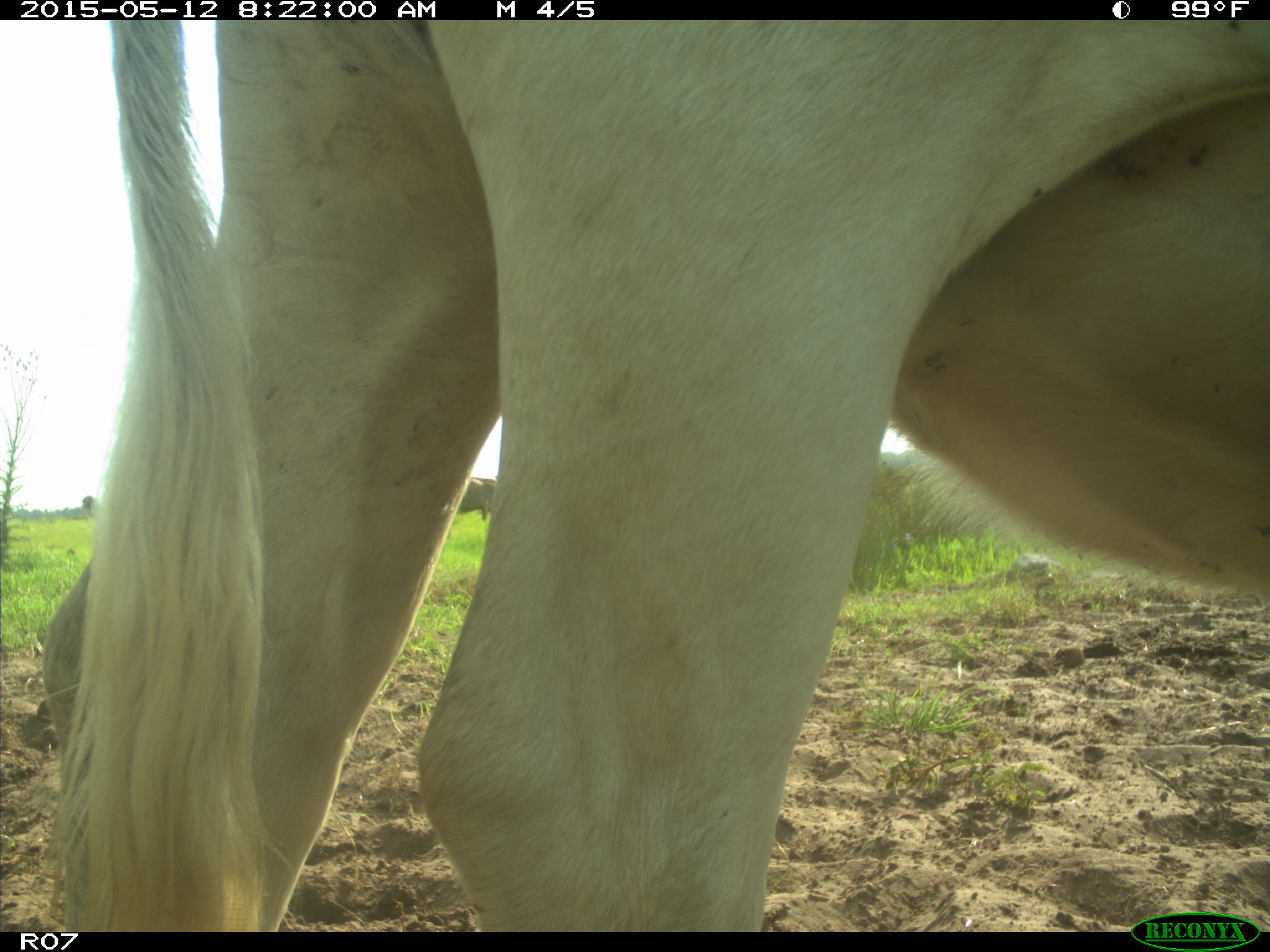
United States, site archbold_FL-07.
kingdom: Animalia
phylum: Chordata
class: Mammalia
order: Artiodactyla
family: Bovidae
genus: Bos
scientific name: Bos taurus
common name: domestic cow